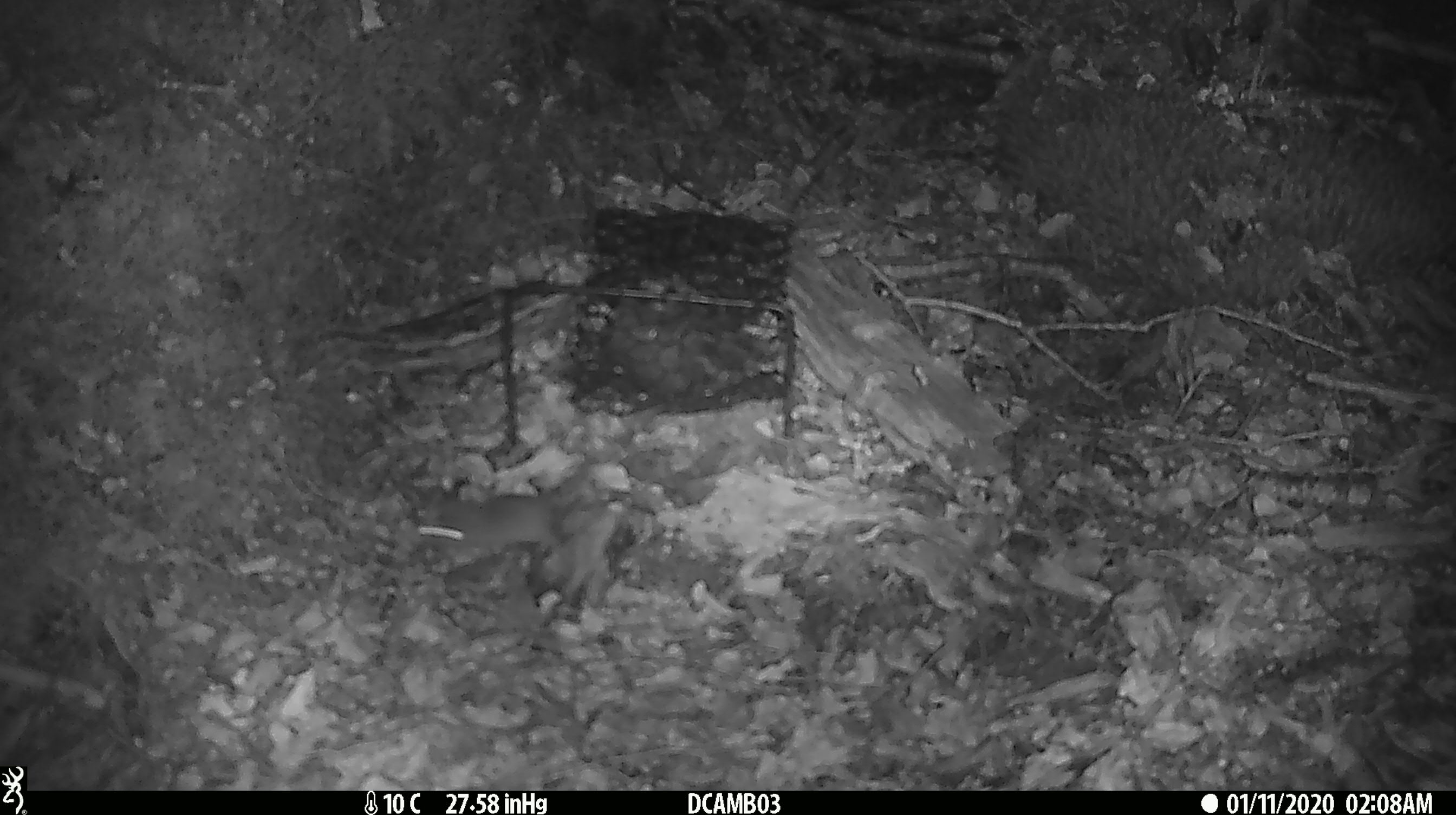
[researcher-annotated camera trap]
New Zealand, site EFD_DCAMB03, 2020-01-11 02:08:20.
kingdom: Animalia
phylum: Chordata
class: Mammalia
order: Rodentia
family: Muridae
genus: Mus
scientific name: Mus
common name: mouse